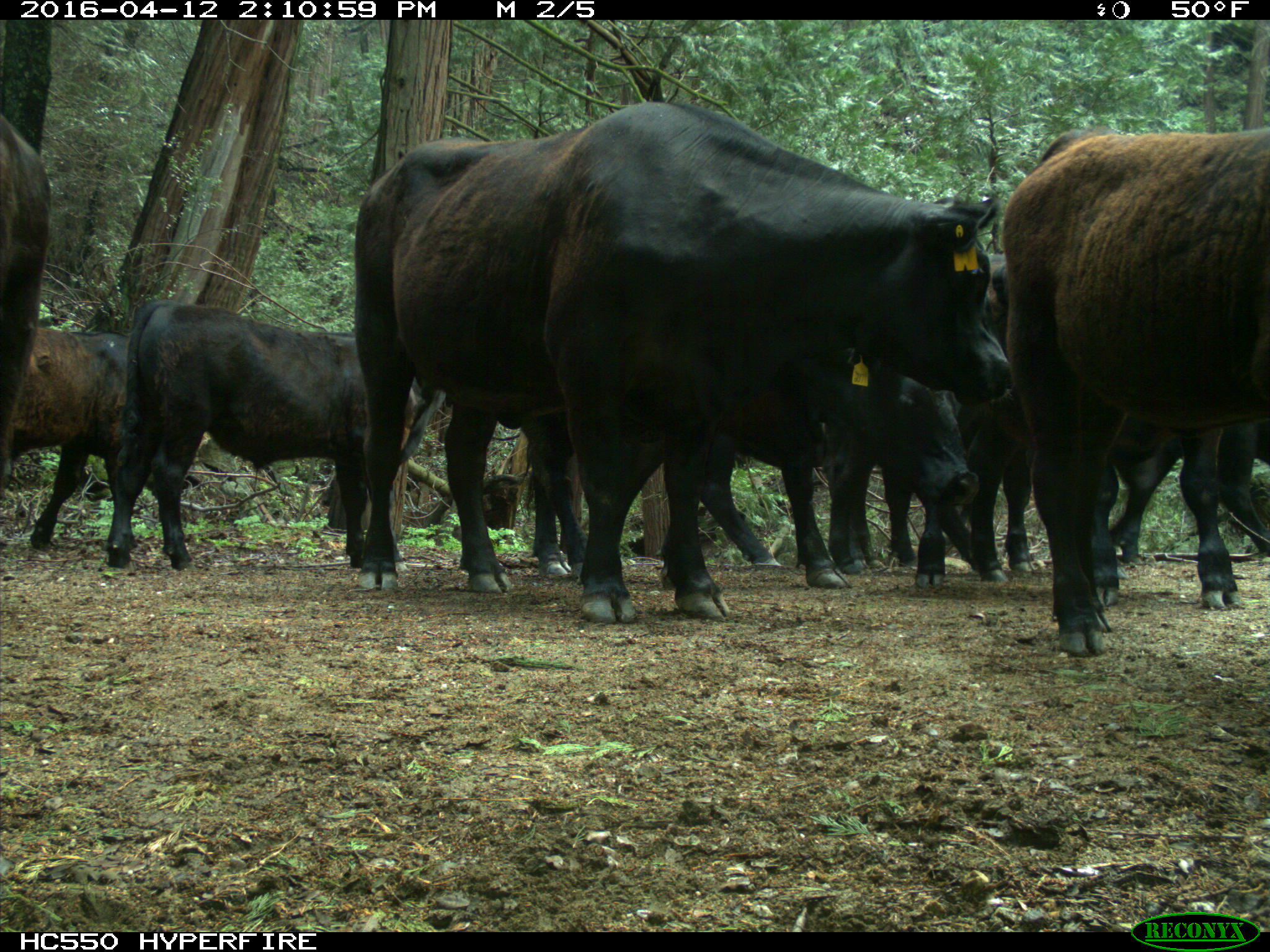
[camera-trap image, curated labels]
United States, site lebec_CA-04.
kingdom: Animalia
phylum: Chordata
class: Mammalia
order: Artiodactyla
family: Bovidae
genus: Bos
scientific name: Bos taurus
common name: domestic cow